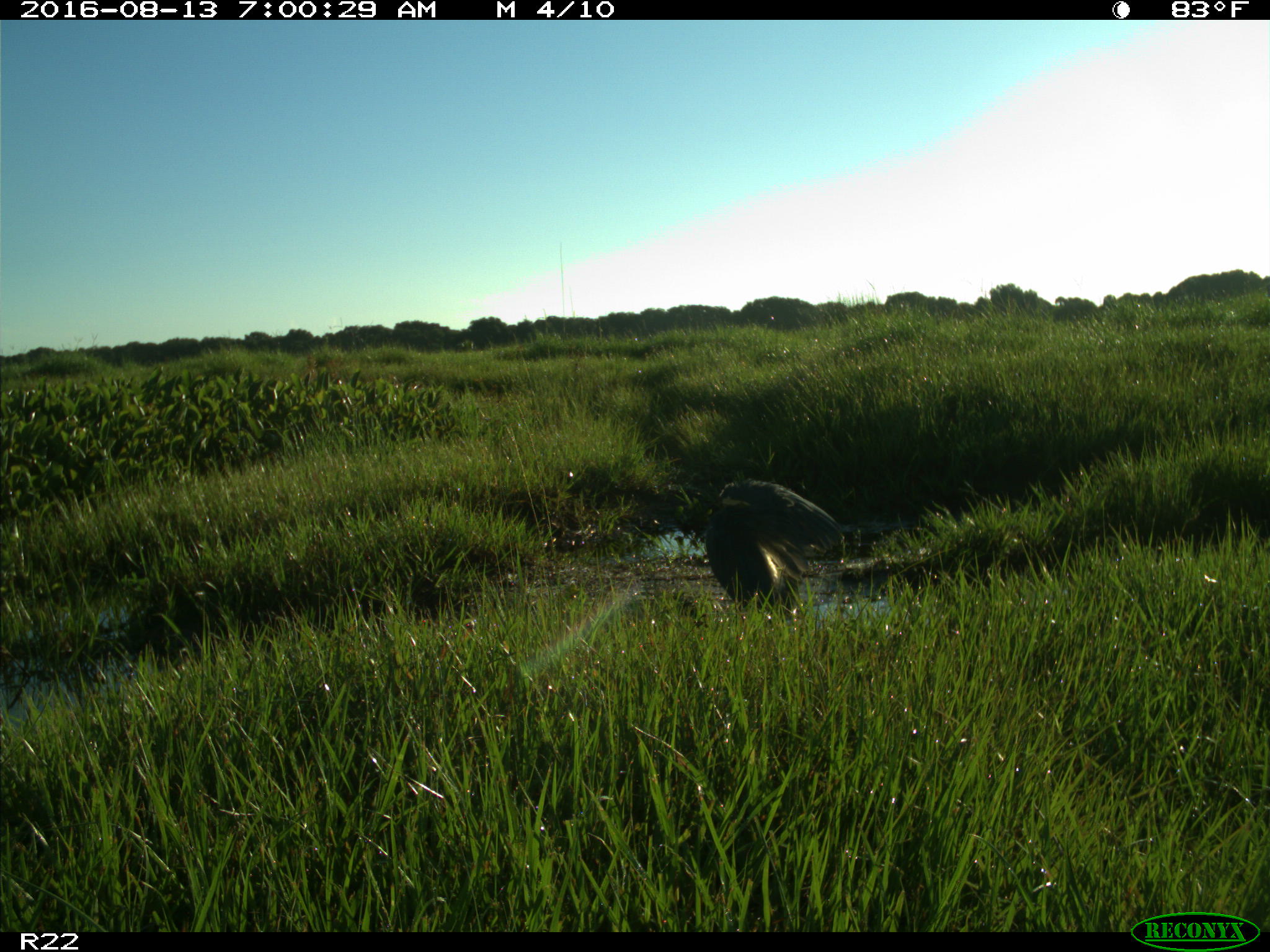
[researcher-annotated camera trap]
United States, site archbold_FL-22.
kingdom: Animalia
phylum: Chordata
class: Aves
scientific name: Aves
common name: birds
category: unidentified bird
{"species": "unidentified bird (birds) (Aves)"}